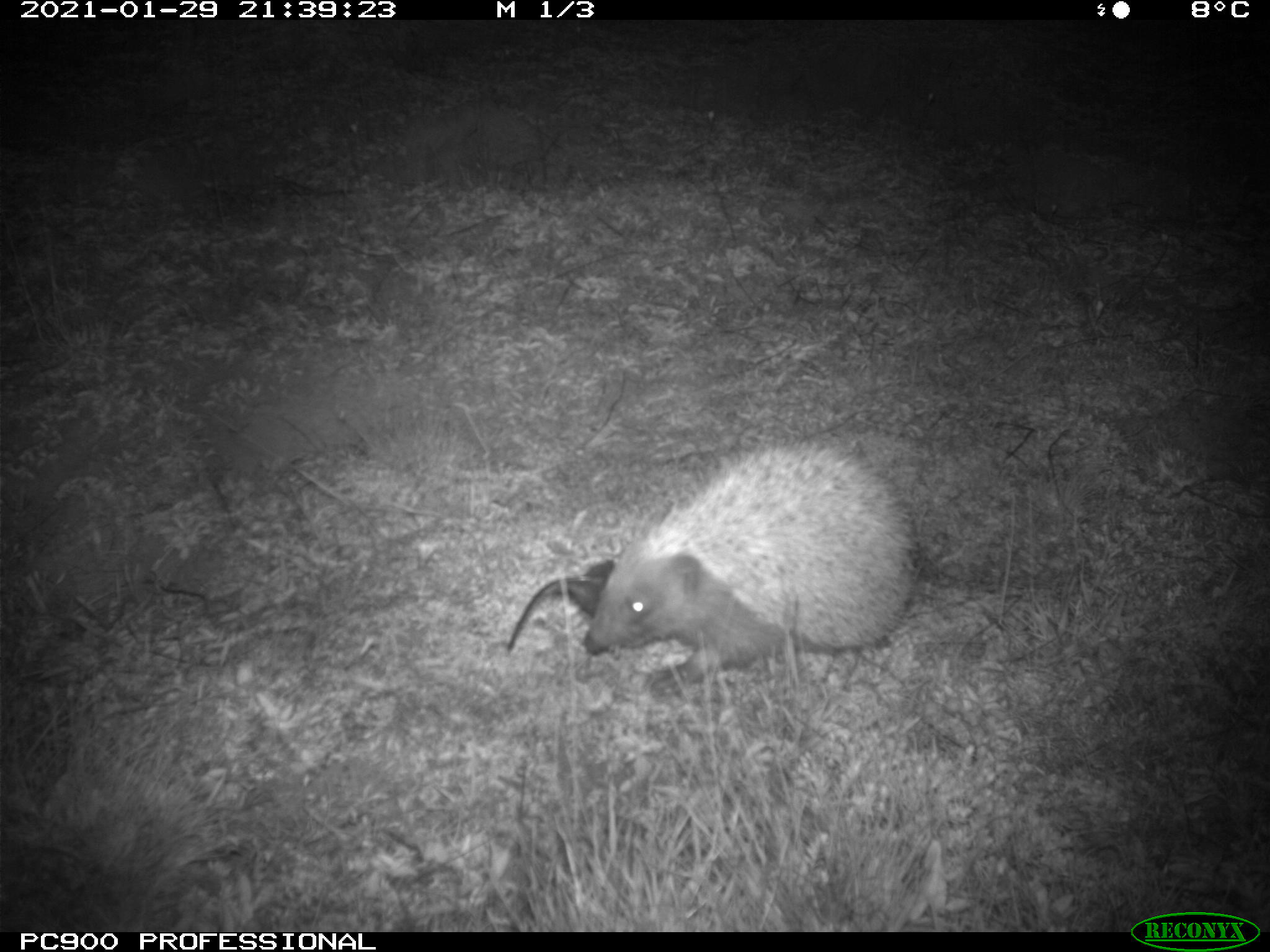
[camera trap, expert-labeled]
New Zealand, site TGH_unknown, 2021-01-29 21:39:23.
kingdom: Animalia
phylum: Chordata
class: Mammalia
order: Eulipotyphla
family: Erinaceidae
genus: Erinaceus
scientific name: Erinaceus europaeus europaeus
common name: european hedgehog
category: hedgehog